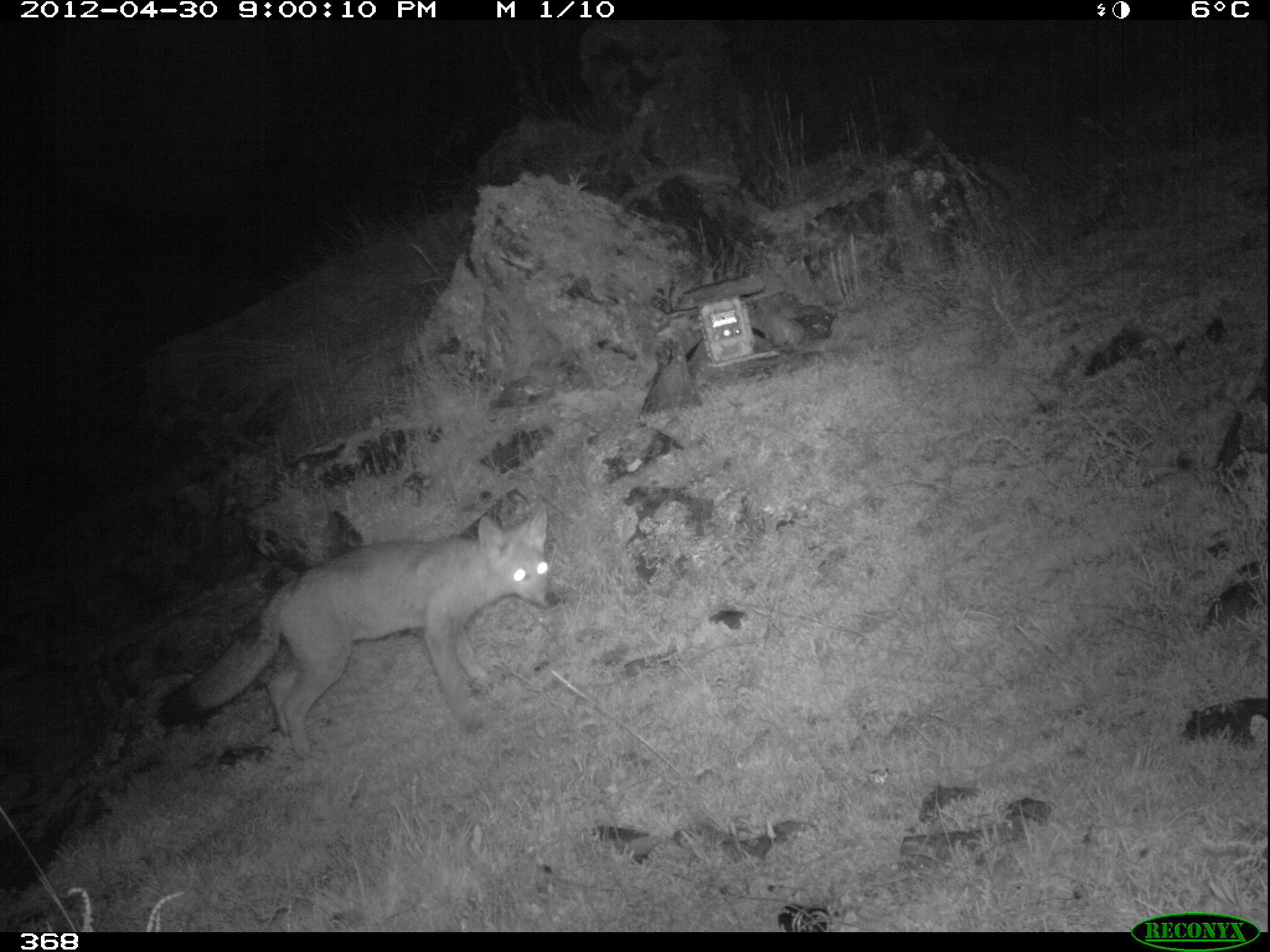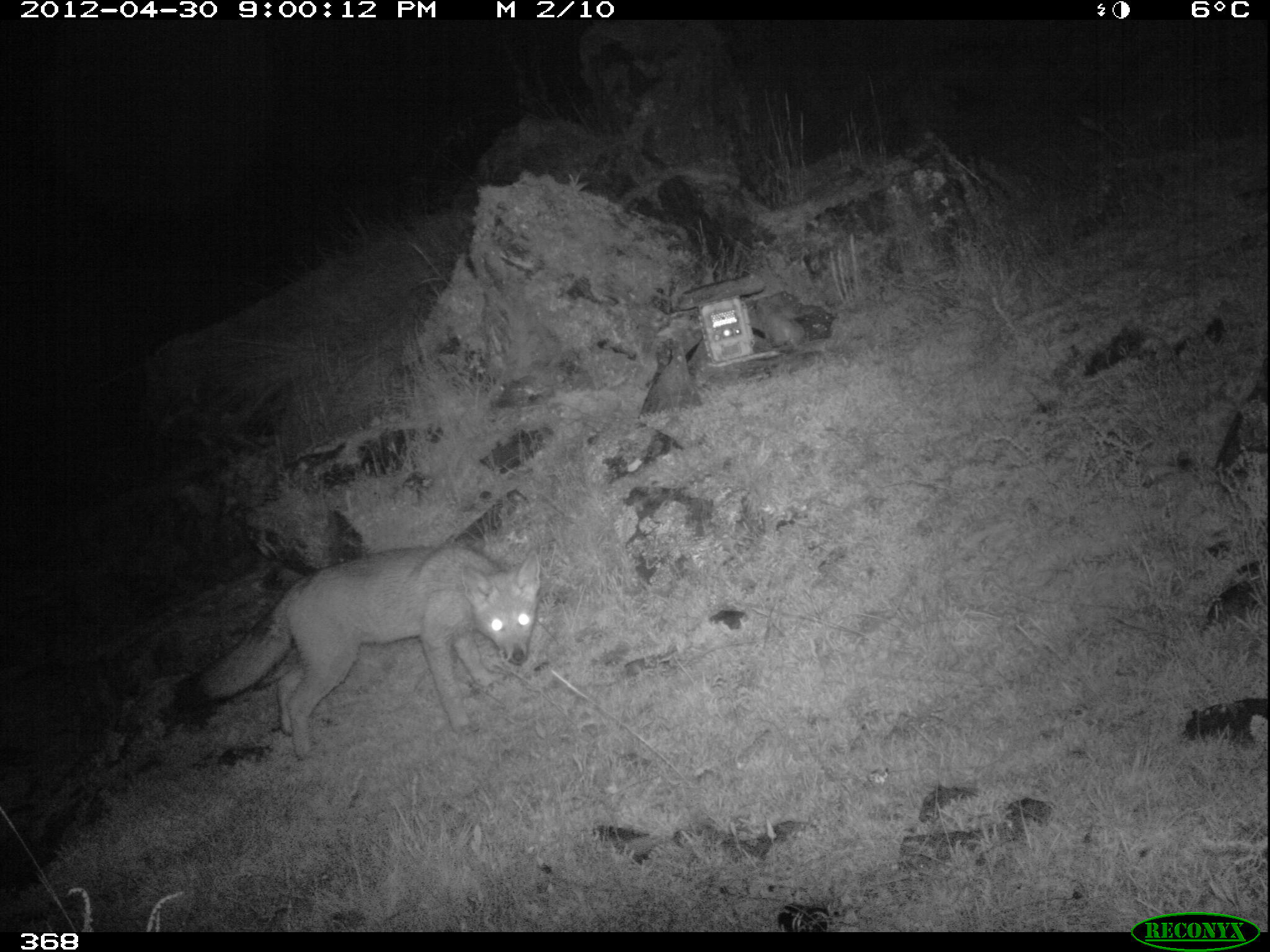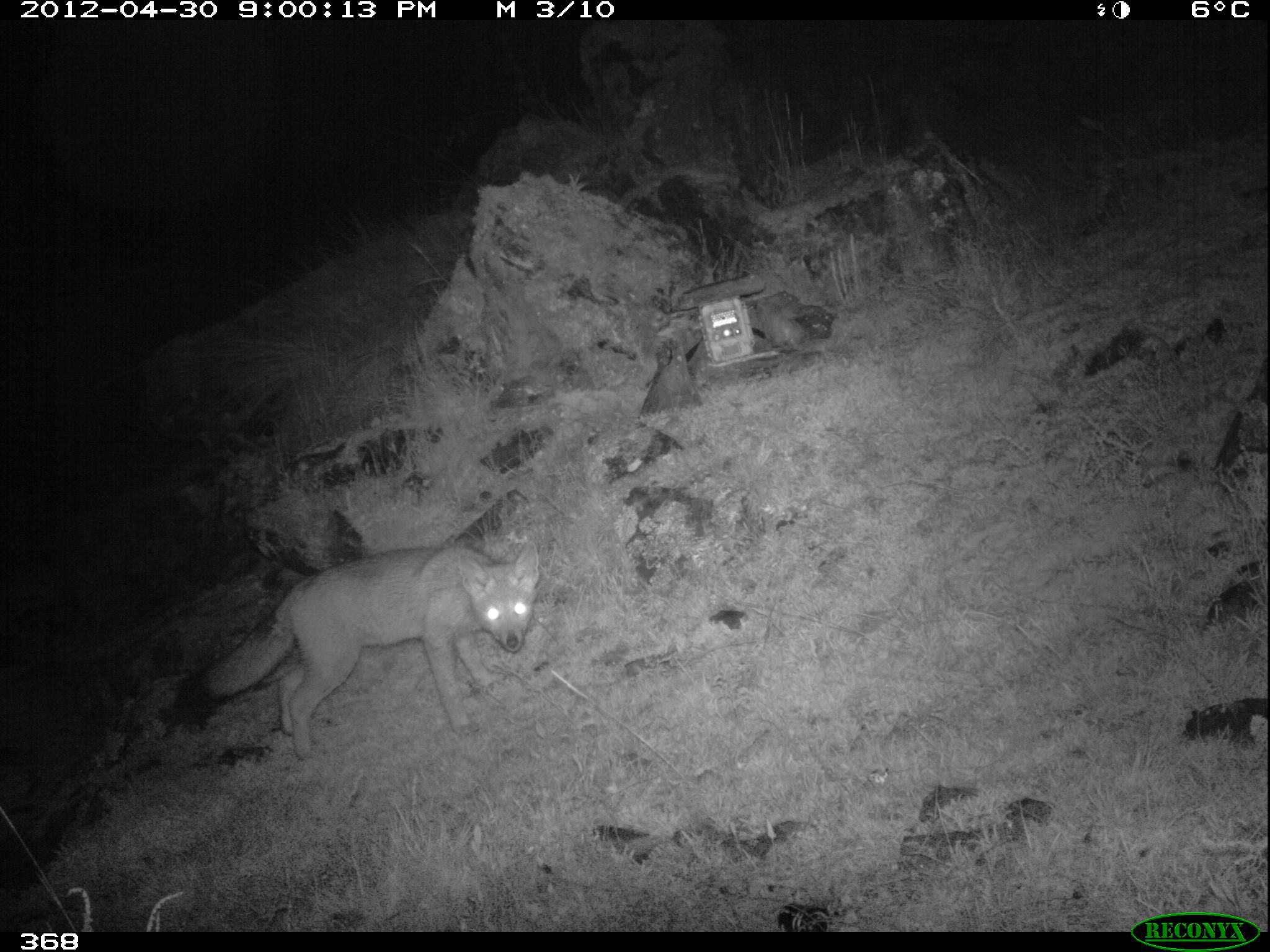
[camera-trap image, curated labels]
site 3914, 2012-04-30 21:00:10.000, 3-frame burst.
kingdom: Animalia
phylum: Chordata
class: Mammalia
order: Carnivora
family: Canidae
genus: Lycalopex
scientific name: Lycalopex culpaeus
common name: culpeo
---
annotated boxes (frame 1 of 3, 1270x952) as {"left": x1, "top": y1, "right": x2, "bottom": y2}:
lycalopex culpaeus: {"left": 157, "top": 503, "right": 556, "bottom": 759}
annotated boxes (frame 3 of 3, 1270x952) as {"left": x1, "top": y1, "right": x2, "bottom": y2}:
lycalopex culpaeus: {"left": 171, "top": 541, "right": 539, "bottom": 759}